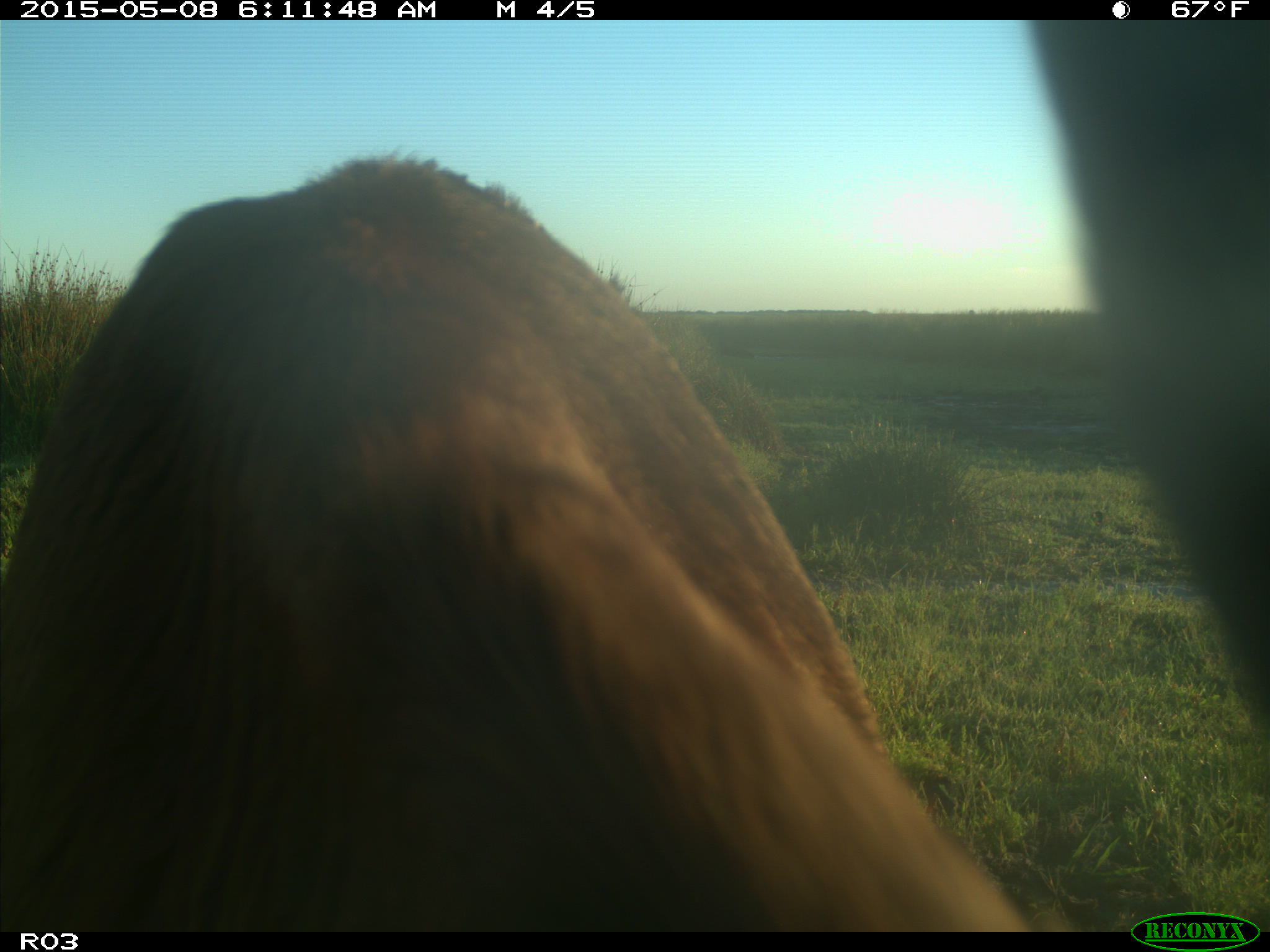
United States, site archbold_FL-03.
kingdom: Animalia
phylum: Chordata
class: Mammalia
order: Artiodactyla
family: Bovidae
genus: Bos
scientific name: Bos taurus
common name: domestic cow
Bos taurus (domestic cow).